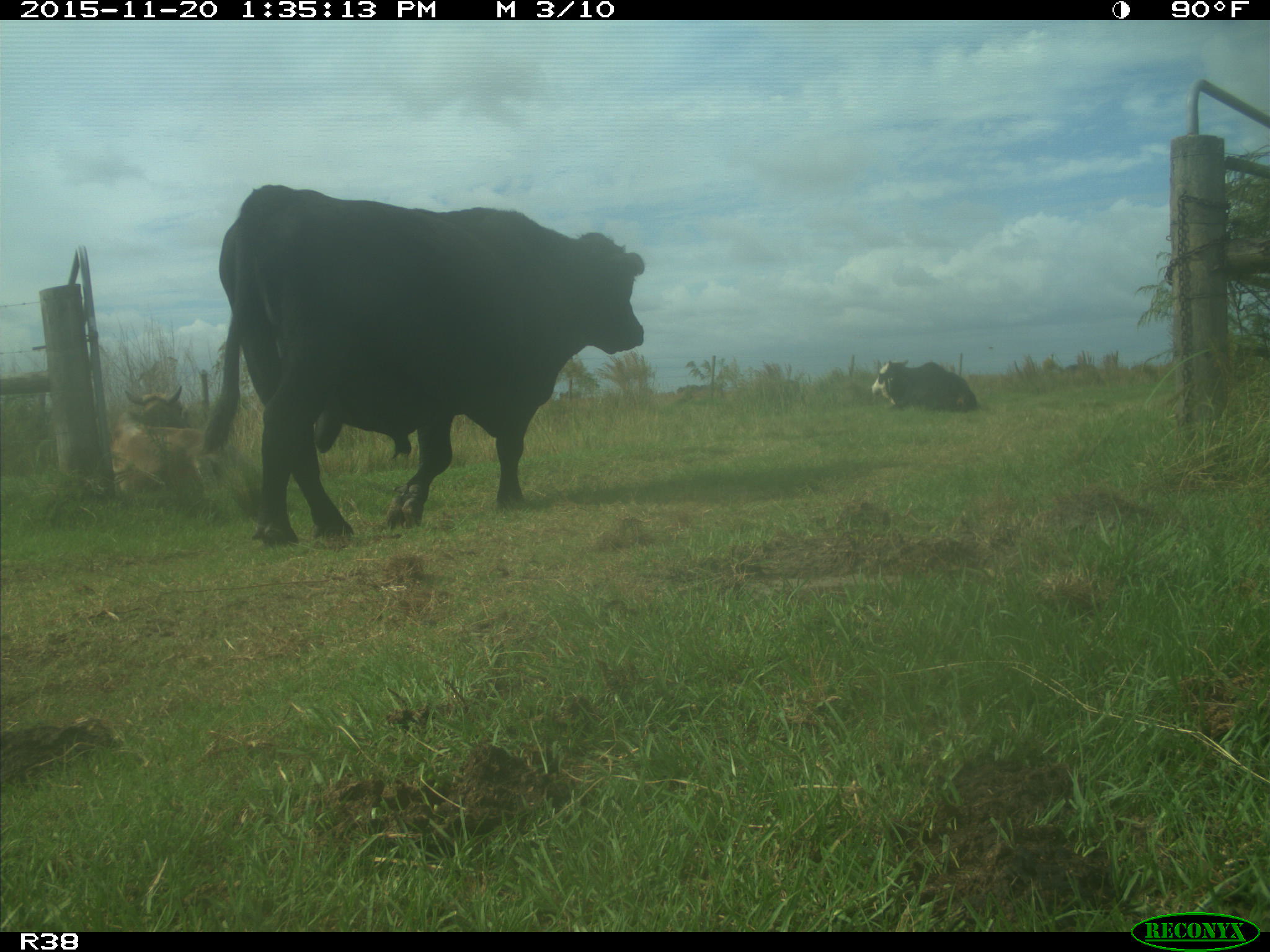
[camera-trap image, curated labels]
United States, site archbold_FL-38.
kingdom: Animalia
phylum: Chordata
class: Mammalia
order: Artiodactyla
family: Bovidae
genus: Bos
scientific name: Bos taurus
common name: domestic cow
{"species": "Bos taurus (domestic cow)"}